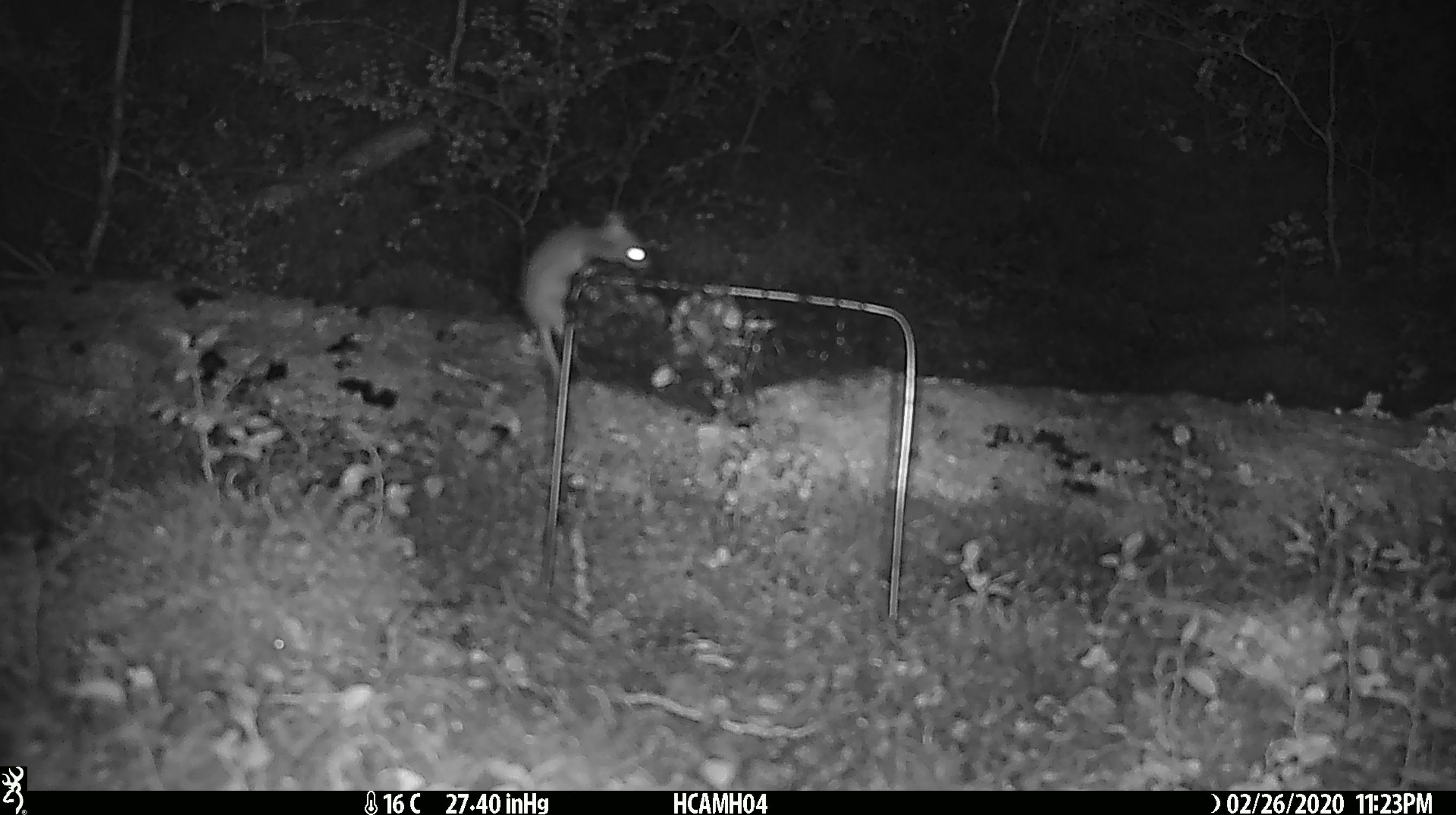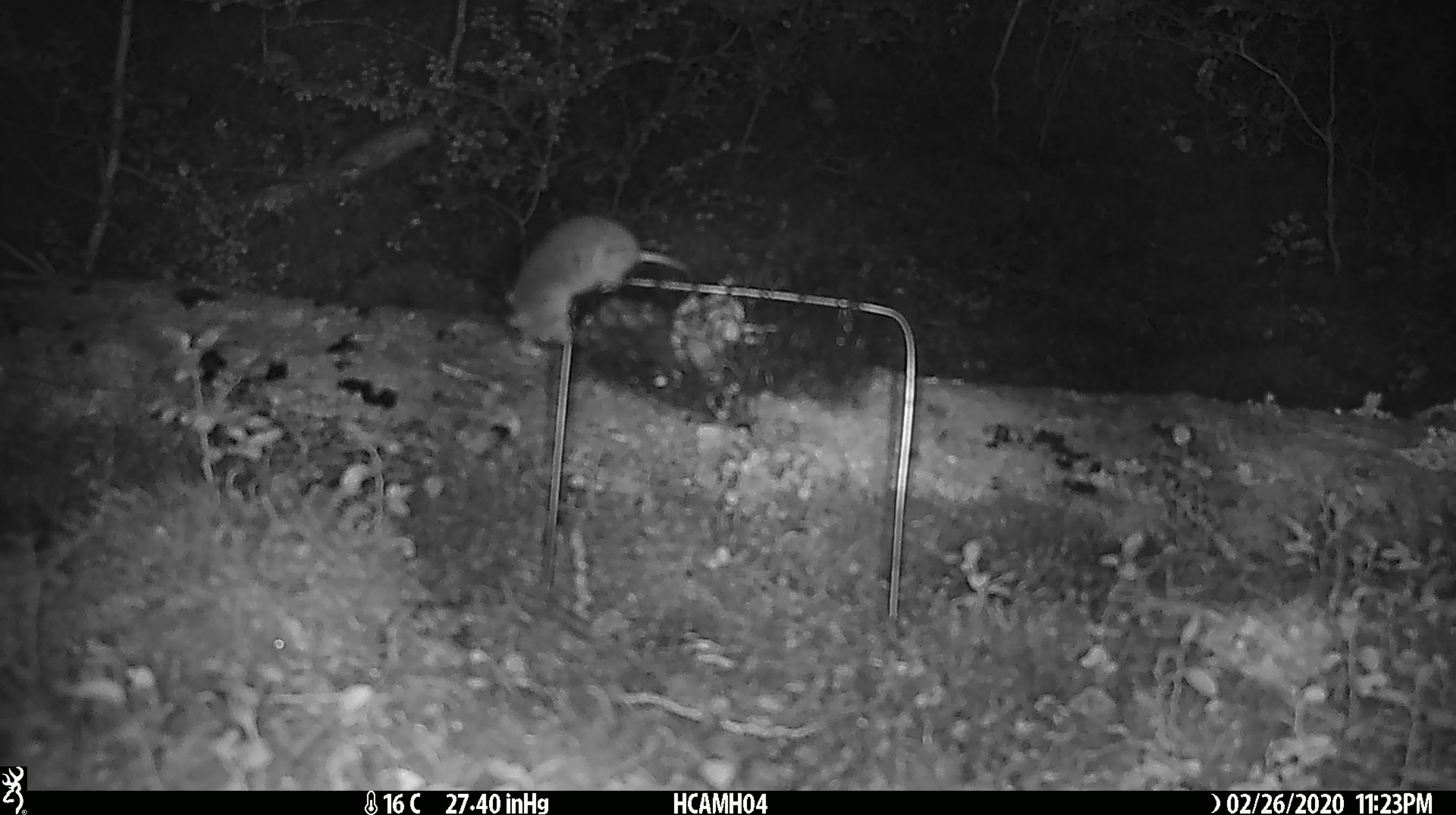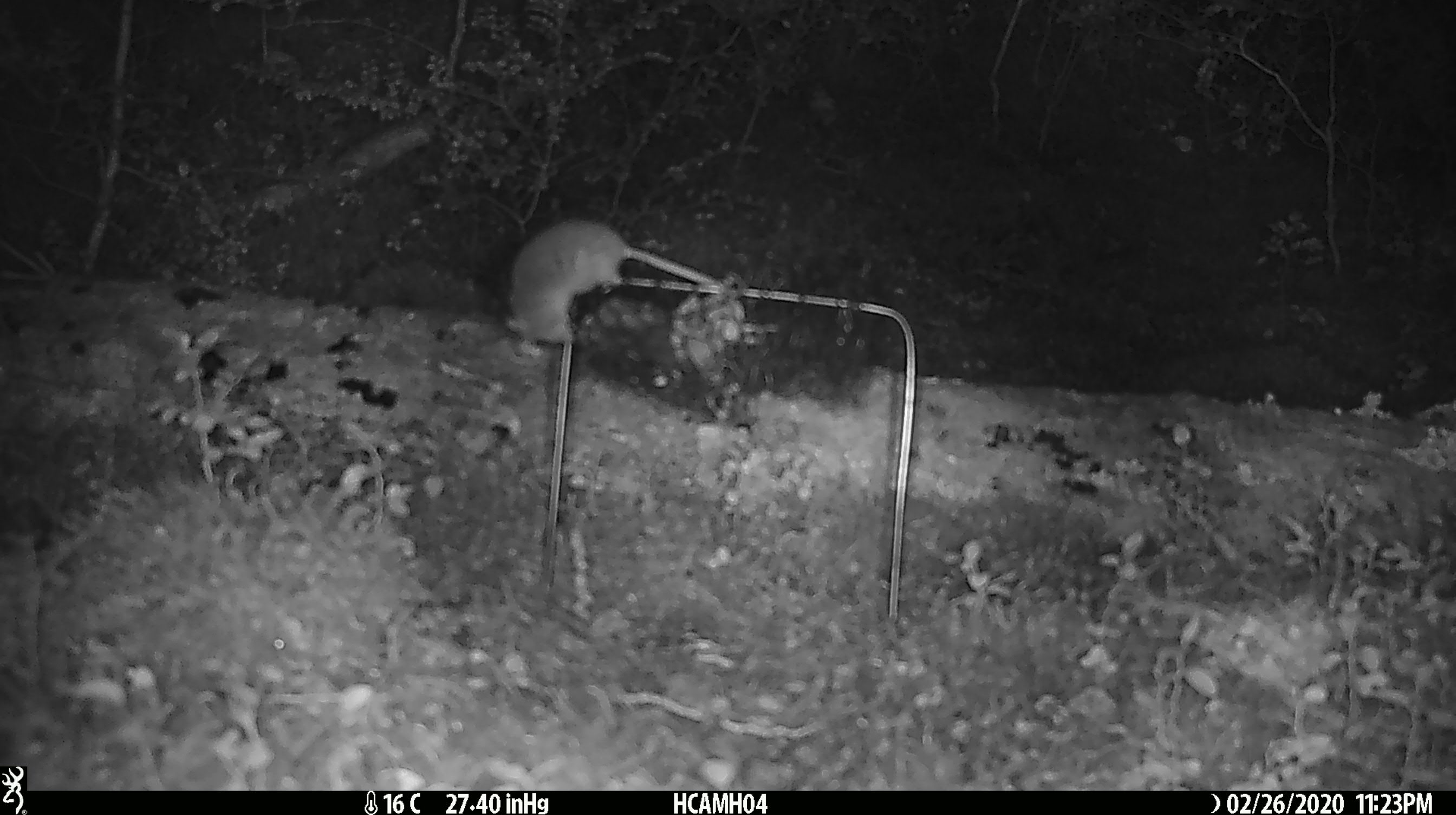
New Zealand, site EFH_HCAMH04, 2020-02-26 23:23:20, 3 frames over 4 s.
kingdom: Animalia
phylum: Chordata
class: Mammalia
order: Rodentia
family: Muridae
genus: Mus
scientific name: Mus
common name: mouse